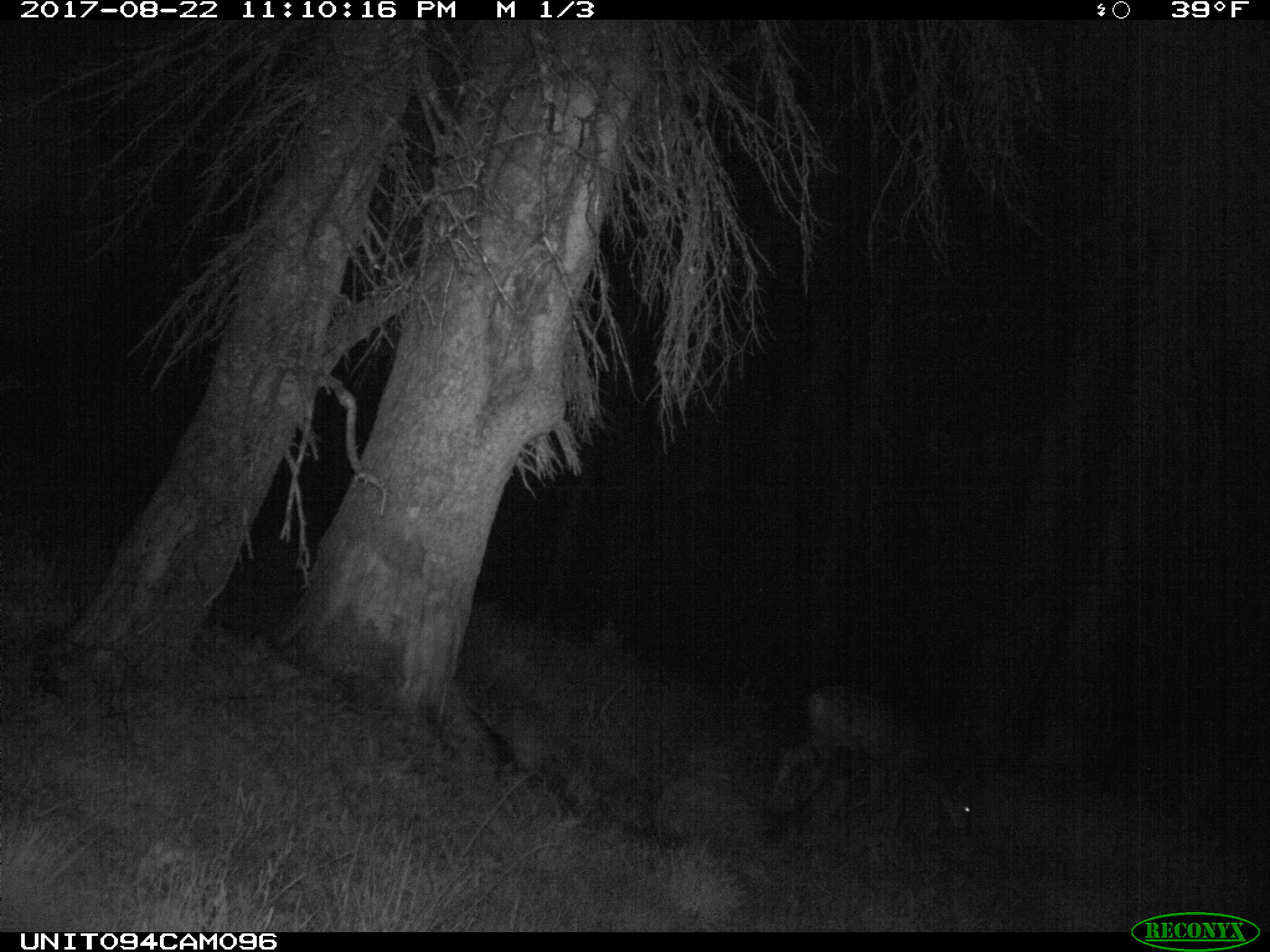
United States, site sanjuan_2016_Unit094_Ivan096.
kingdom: Animalia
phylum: Chordata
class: Mammalia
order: Artiodactyla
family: Cervidae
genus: Odocoileus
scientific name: Odocoileus hemionus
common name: mule deer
Odocoileus hemionus (mule deer).